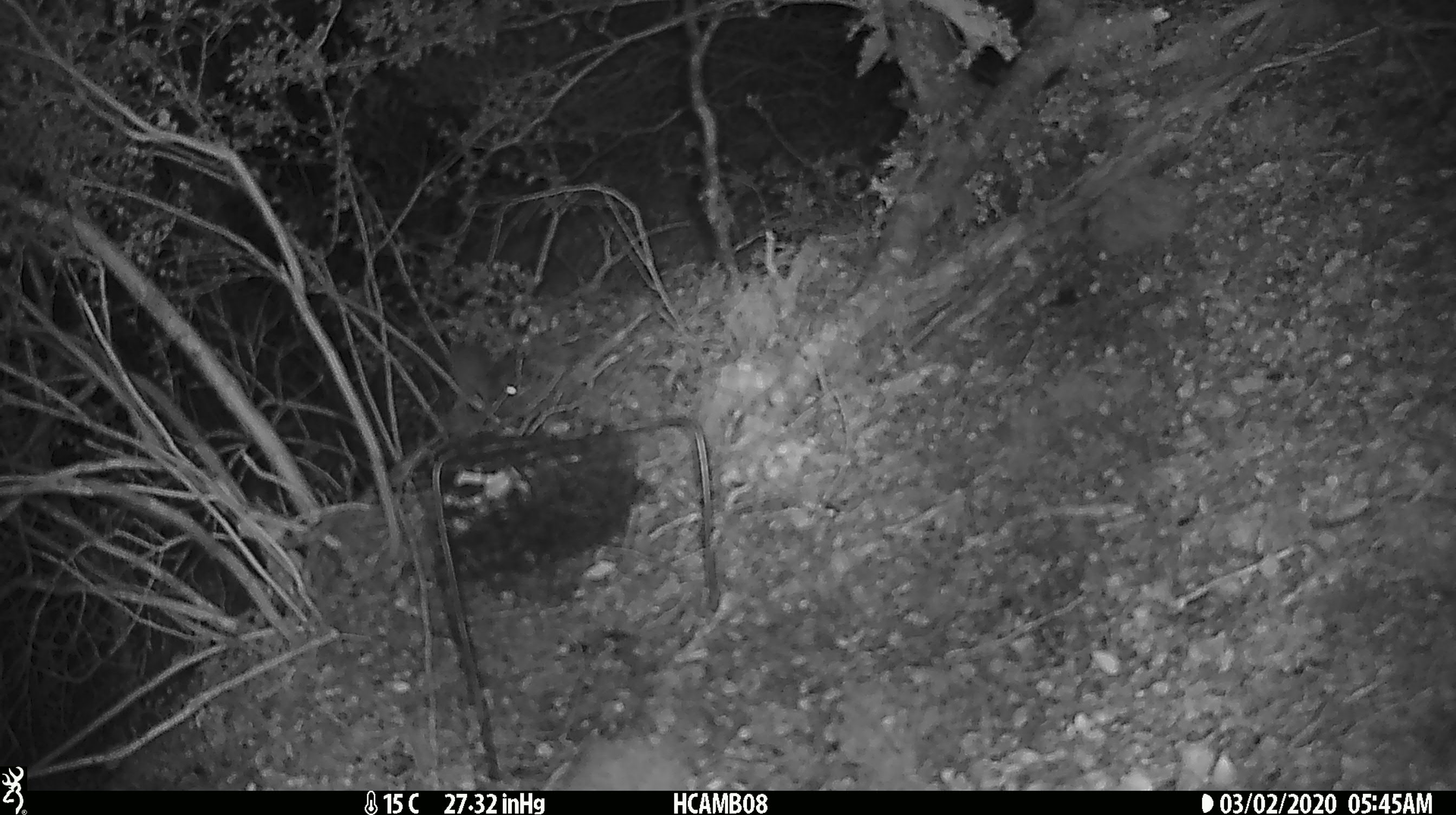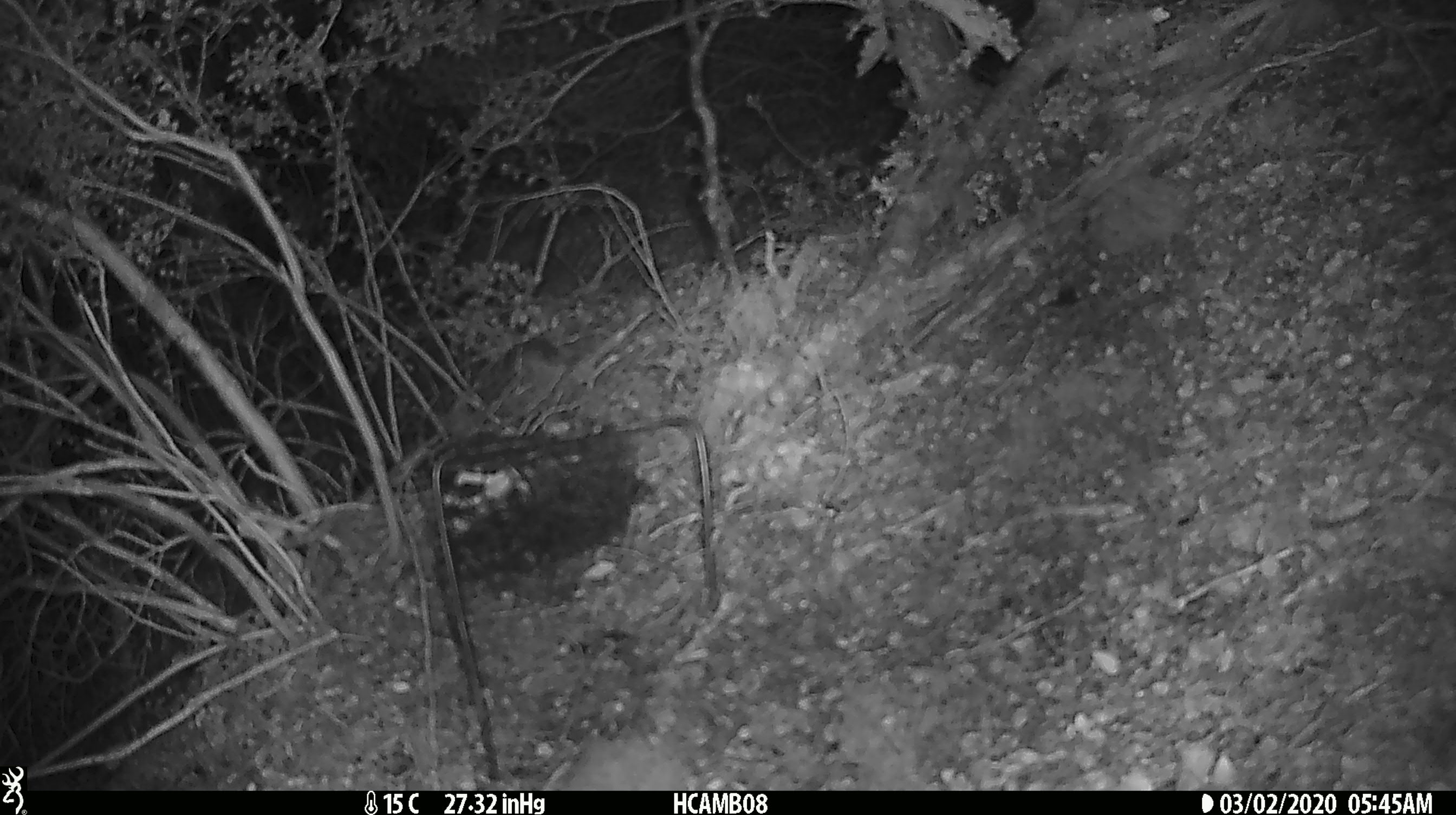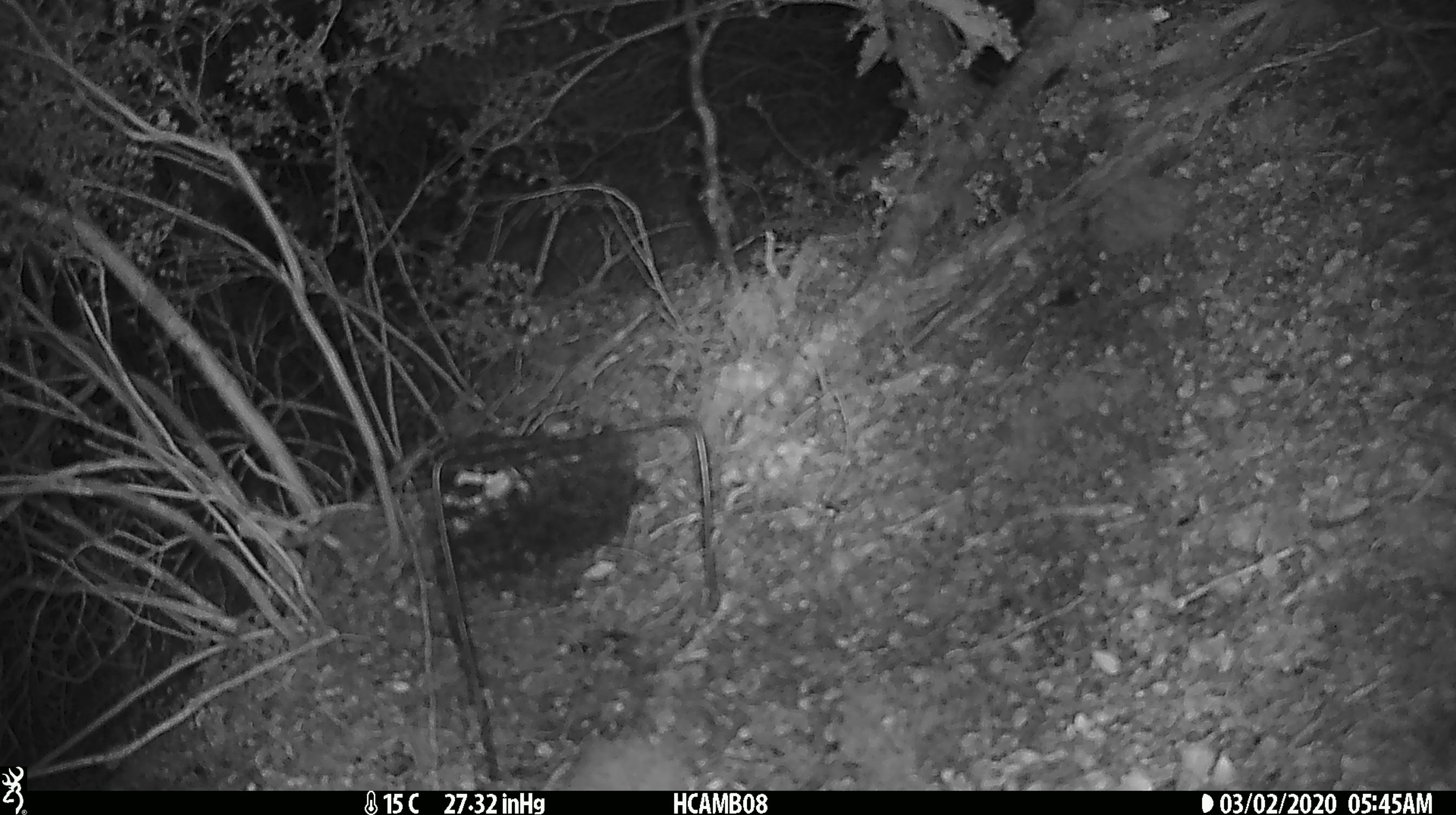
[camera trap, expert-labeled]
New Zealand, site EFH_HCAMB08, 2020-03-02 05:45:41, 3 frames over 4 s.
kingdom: Animalia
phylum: Chordata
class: Mammalia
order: Rodentia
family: Muridae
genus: Mus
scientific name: Mus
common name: mouse